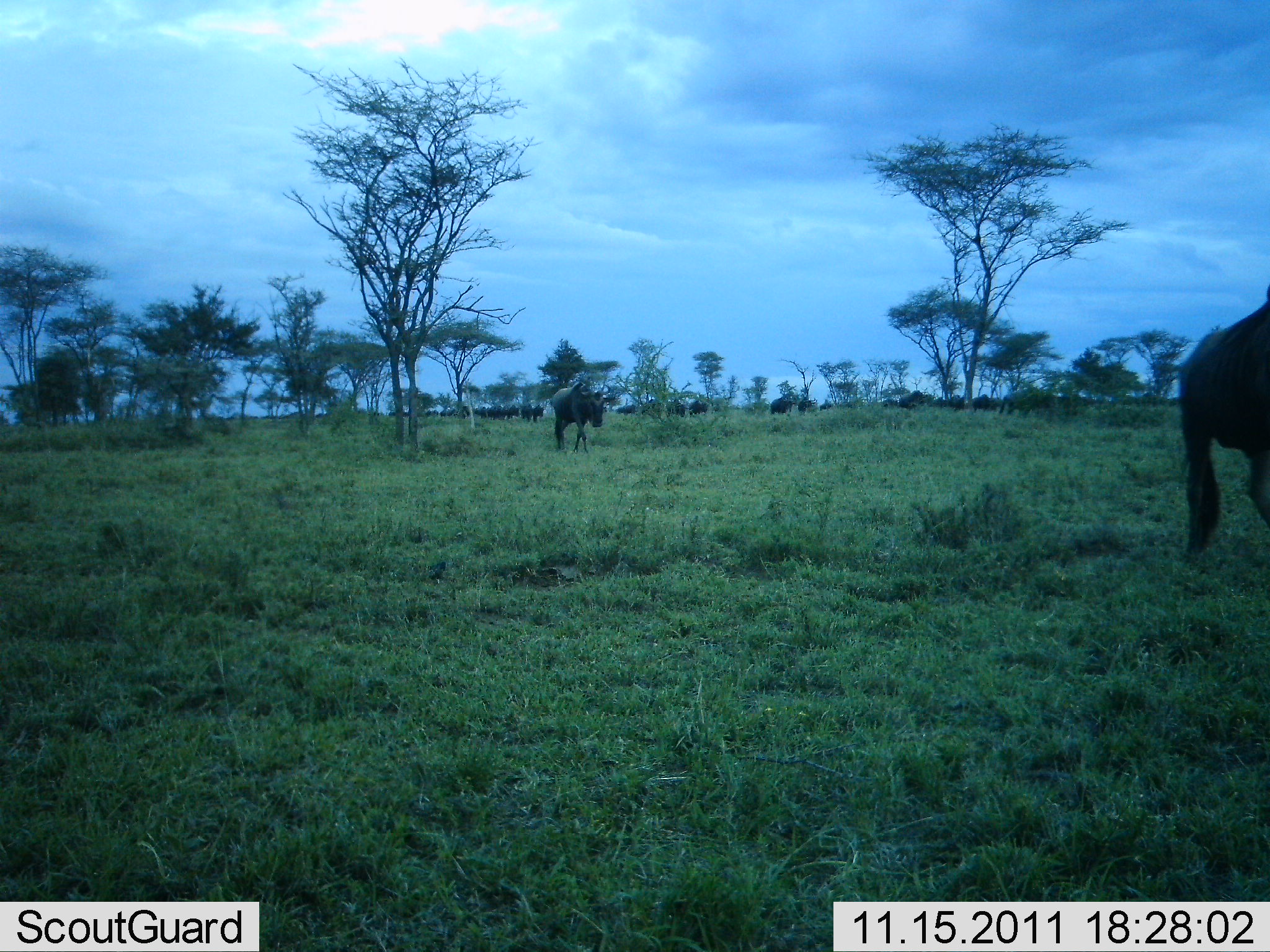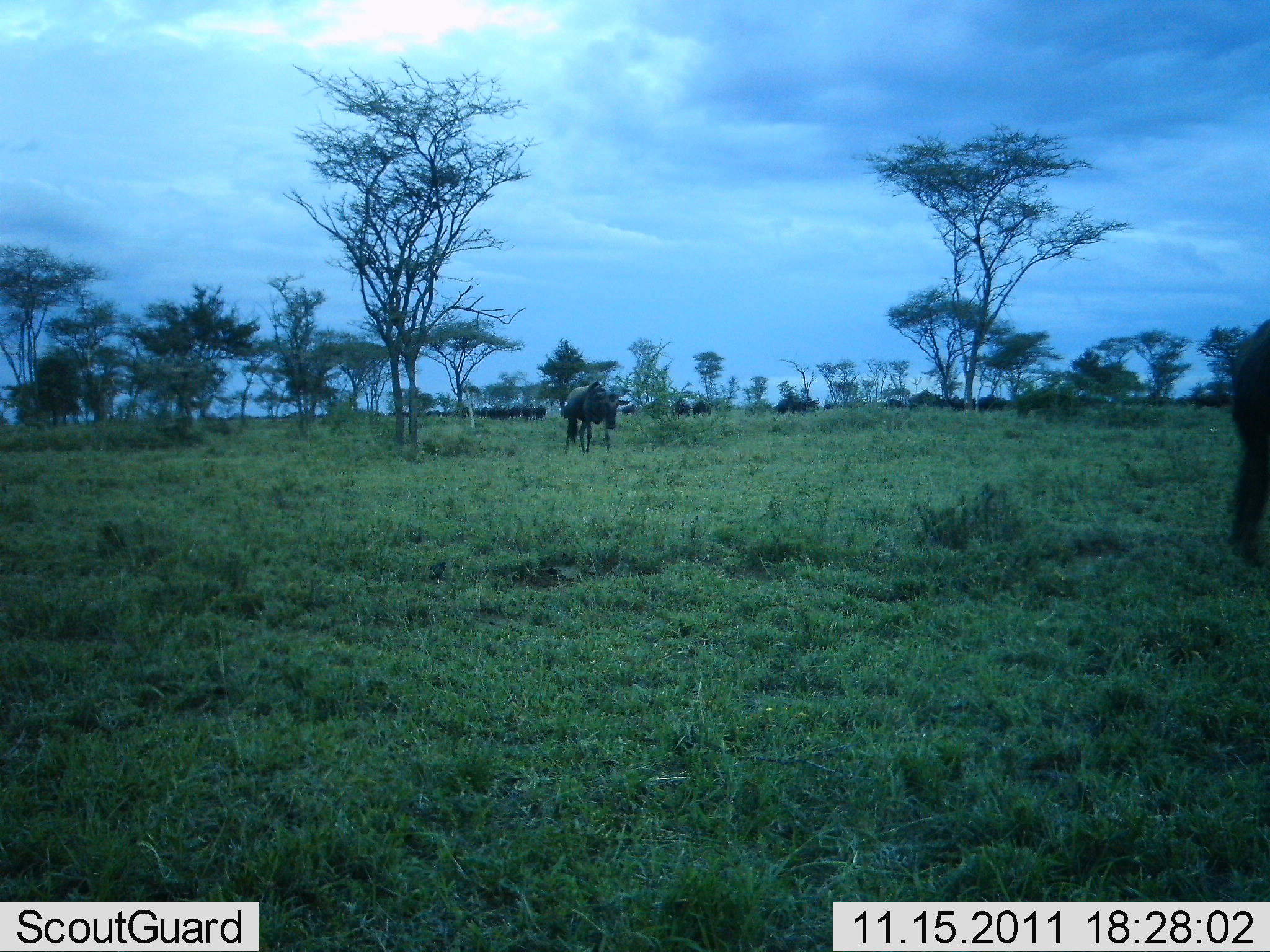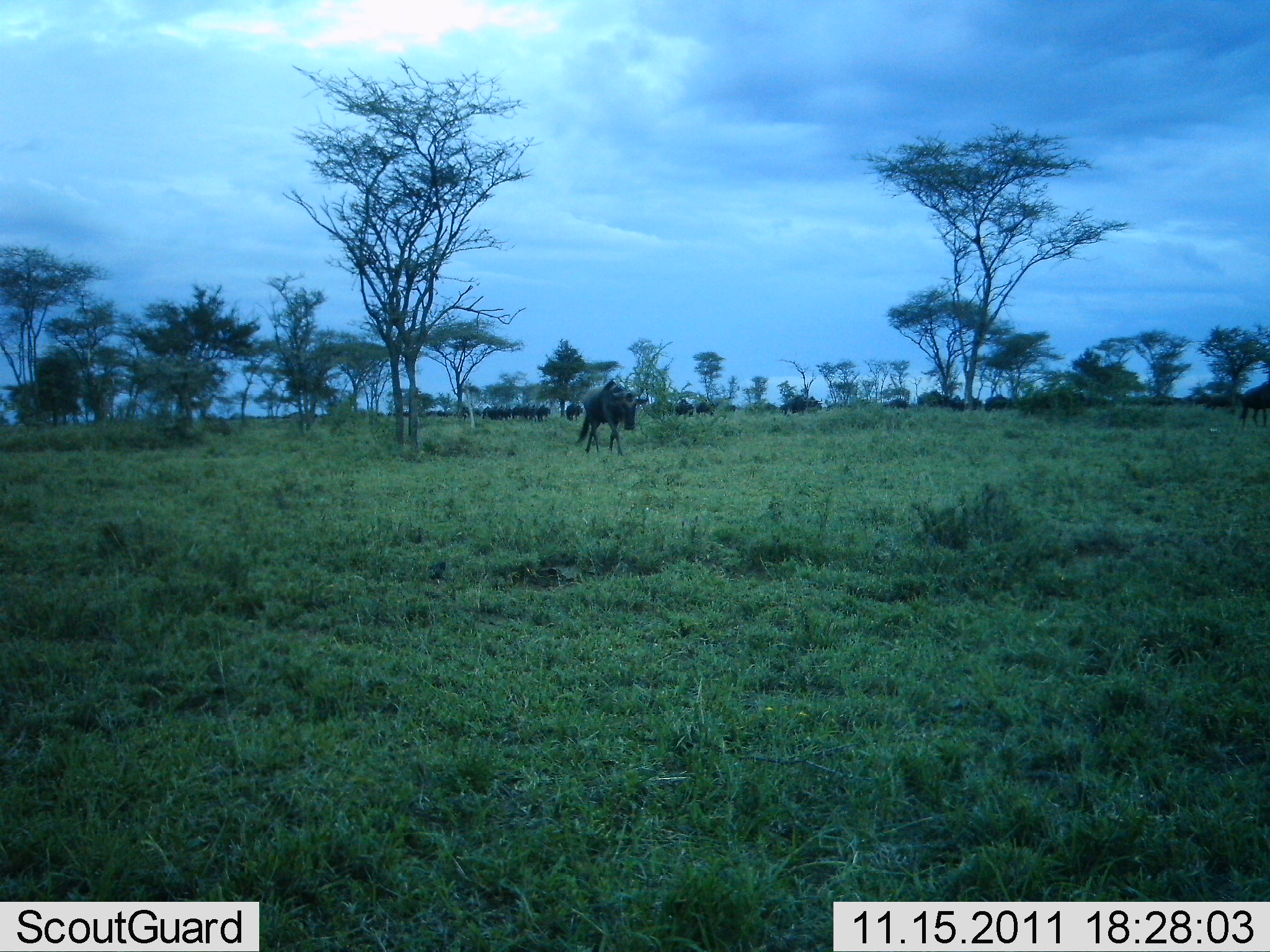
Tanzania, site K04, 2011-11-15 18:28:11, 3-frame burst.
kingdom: Animalia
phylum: Chordata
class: Mammalia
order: Artiodactyla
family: Bovidae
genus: Connochaetes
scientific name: Connochaetes taurinus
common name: blue wildebeest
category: wildebeest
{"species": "wildebeest (blue wildebeest) (Connochaetes taurinus)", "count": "11-50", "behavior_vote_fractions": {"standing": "20%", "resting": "0%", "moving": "87%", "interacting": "0%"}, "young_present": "0%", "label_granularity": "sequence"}